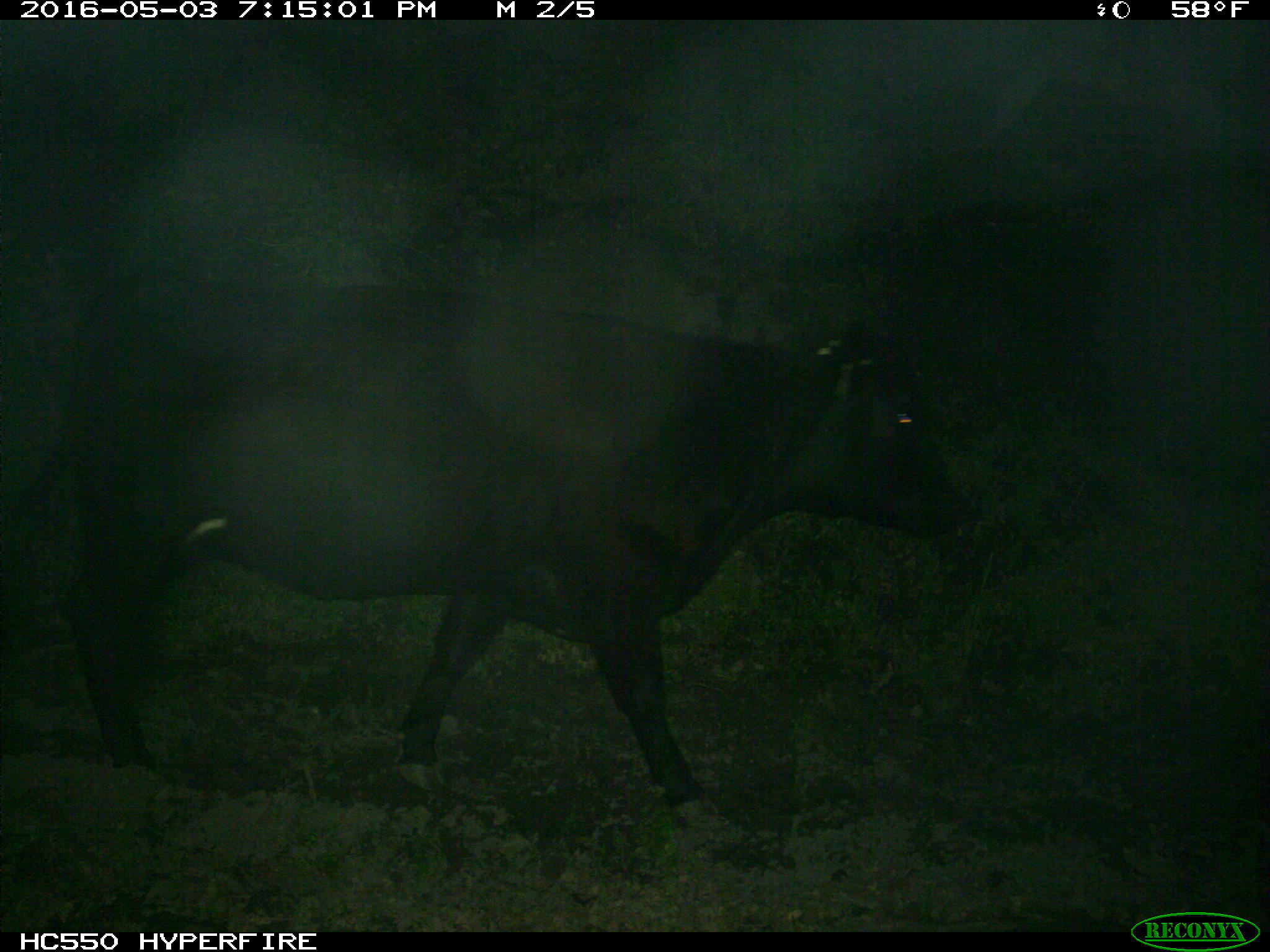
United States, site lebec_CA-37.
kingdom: Animalia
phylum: Chordata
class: Mammalia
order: Artiodactyla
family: Bovidae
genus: Bos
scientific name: Bos taurus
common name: domestic cow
Bos taurus (domestic cow).